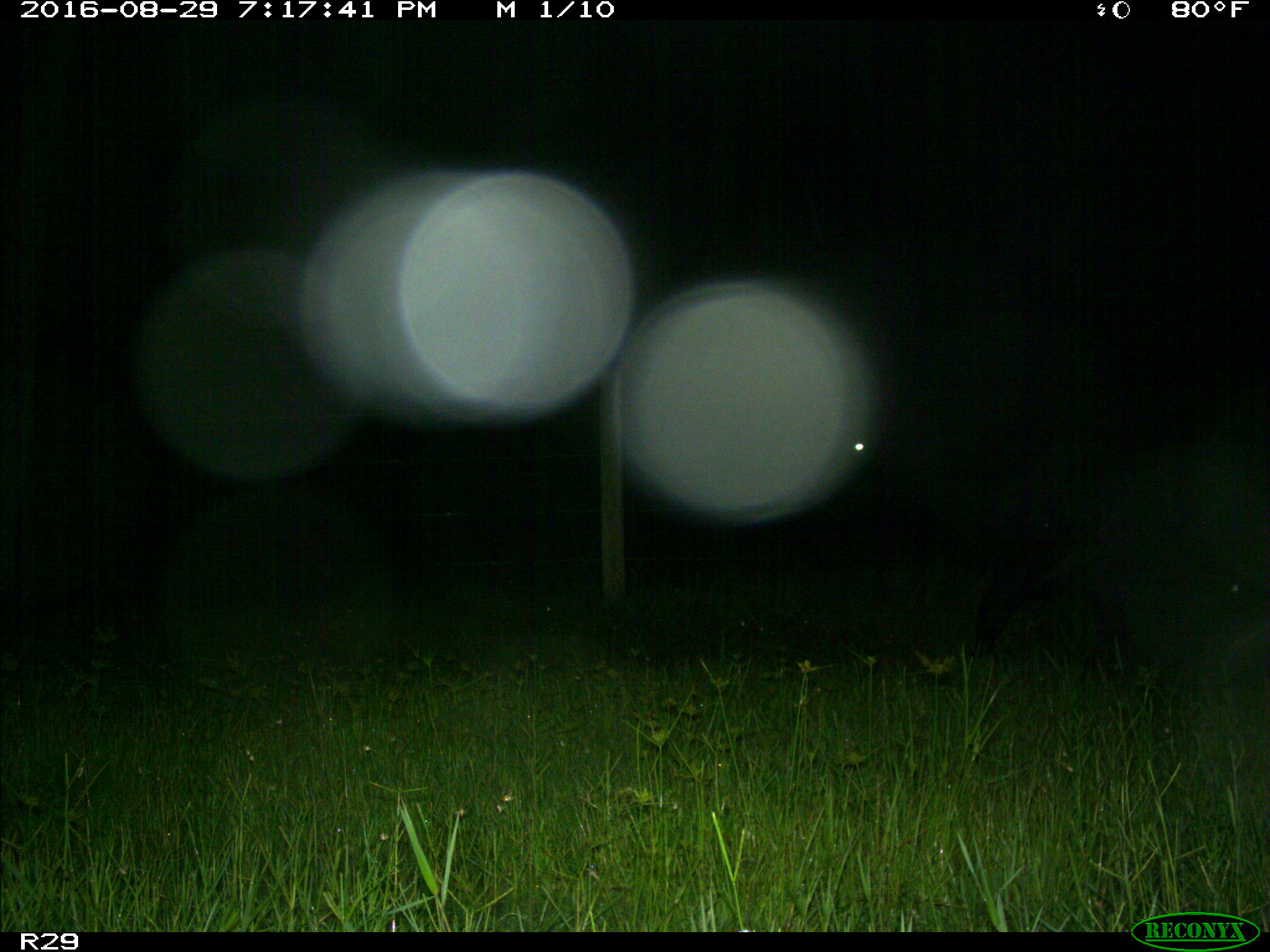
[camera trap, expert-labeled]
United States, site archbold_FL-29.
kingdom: Animalia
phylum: Chordata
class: Mammalia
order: Artiodactyla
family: Bovidae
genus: Bos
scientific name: Bos taurus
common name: domestic cow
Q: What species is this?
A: Bos taurus (domestic cow).